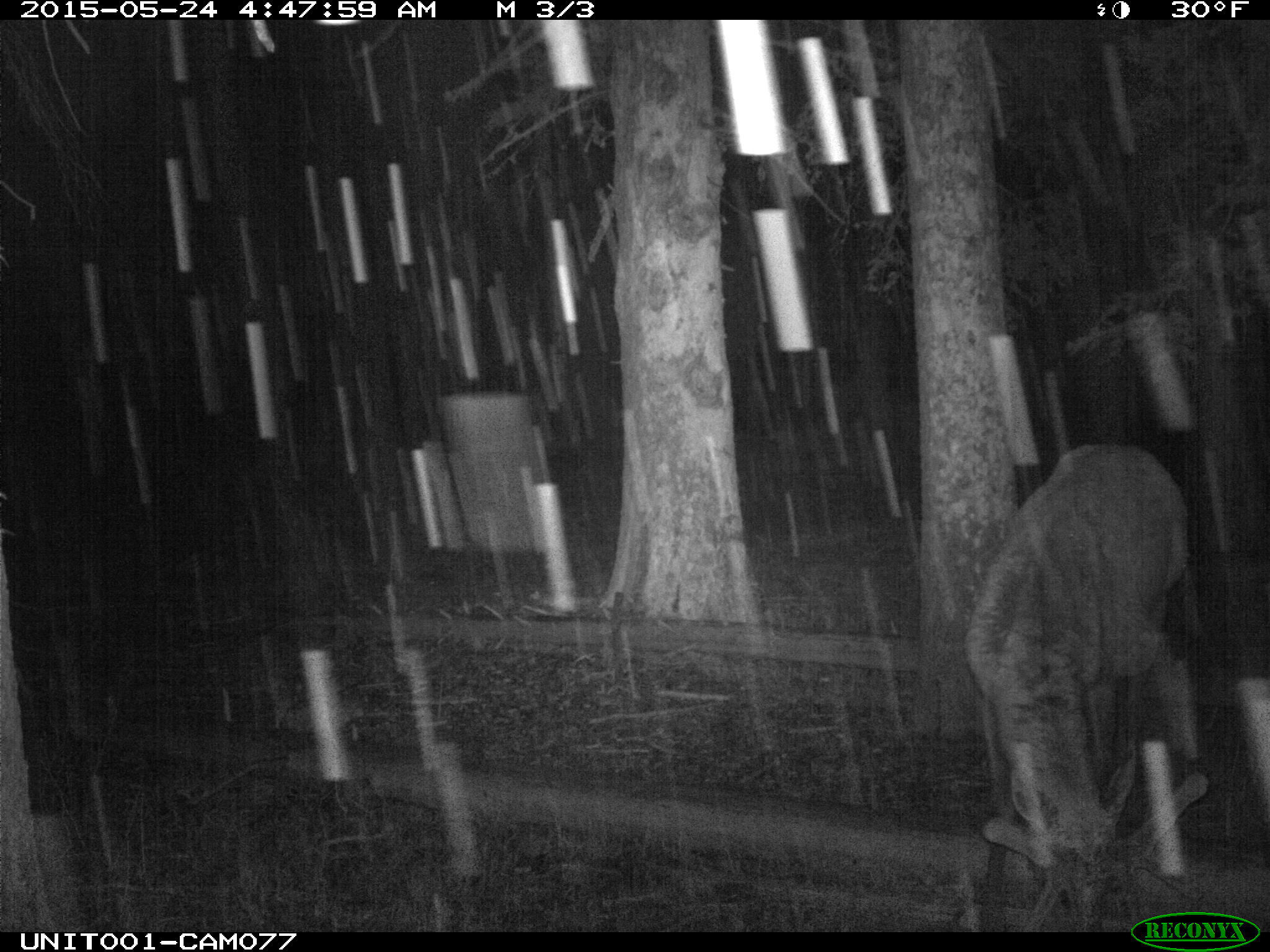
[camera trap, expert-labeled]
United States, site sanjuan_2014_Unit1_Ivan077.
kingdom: Animalia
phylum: Chordata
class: Mammalia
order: Artiodactyla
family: Cervidae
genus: Cervus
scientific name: Cervus elaphus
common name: red deer